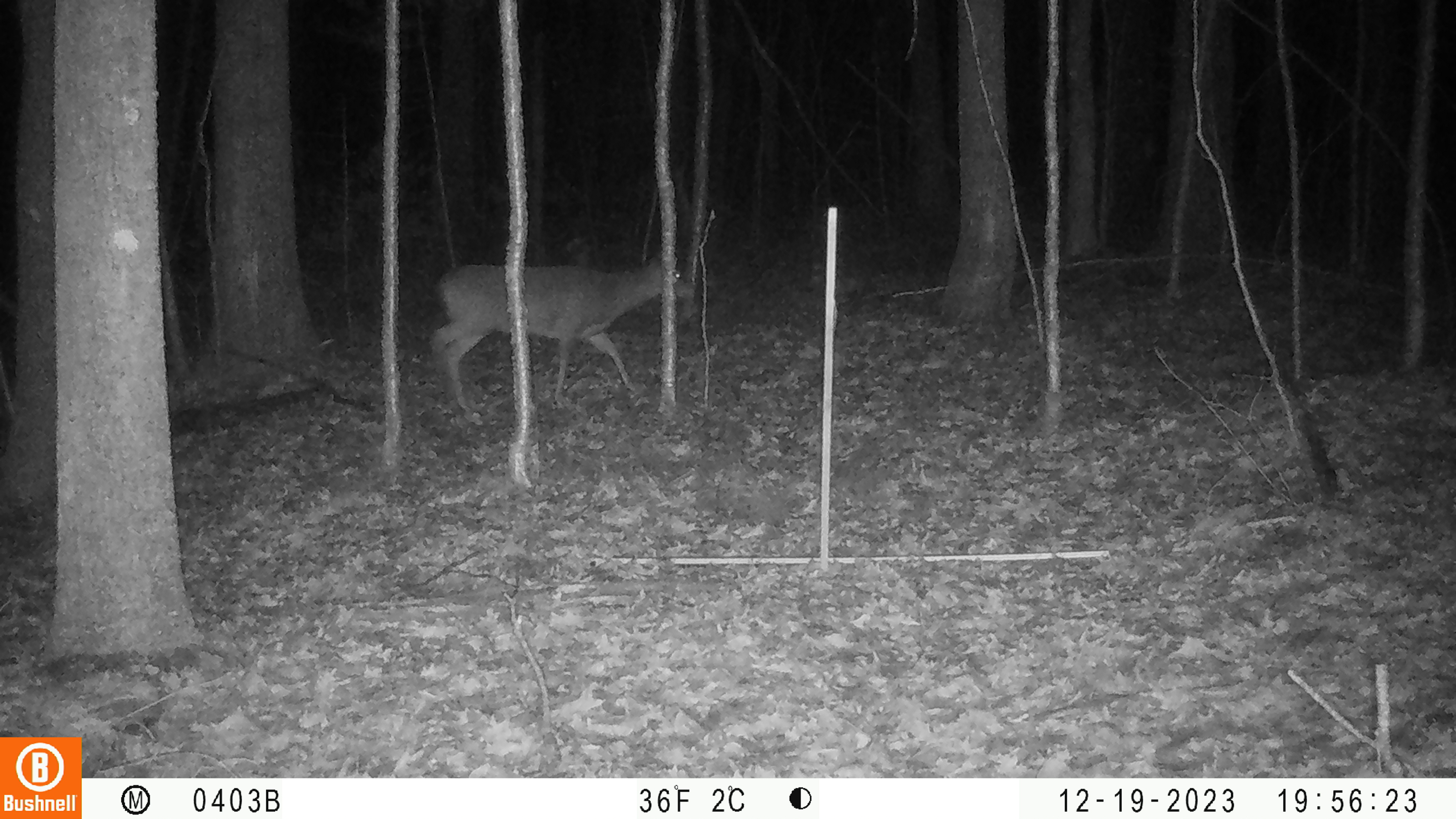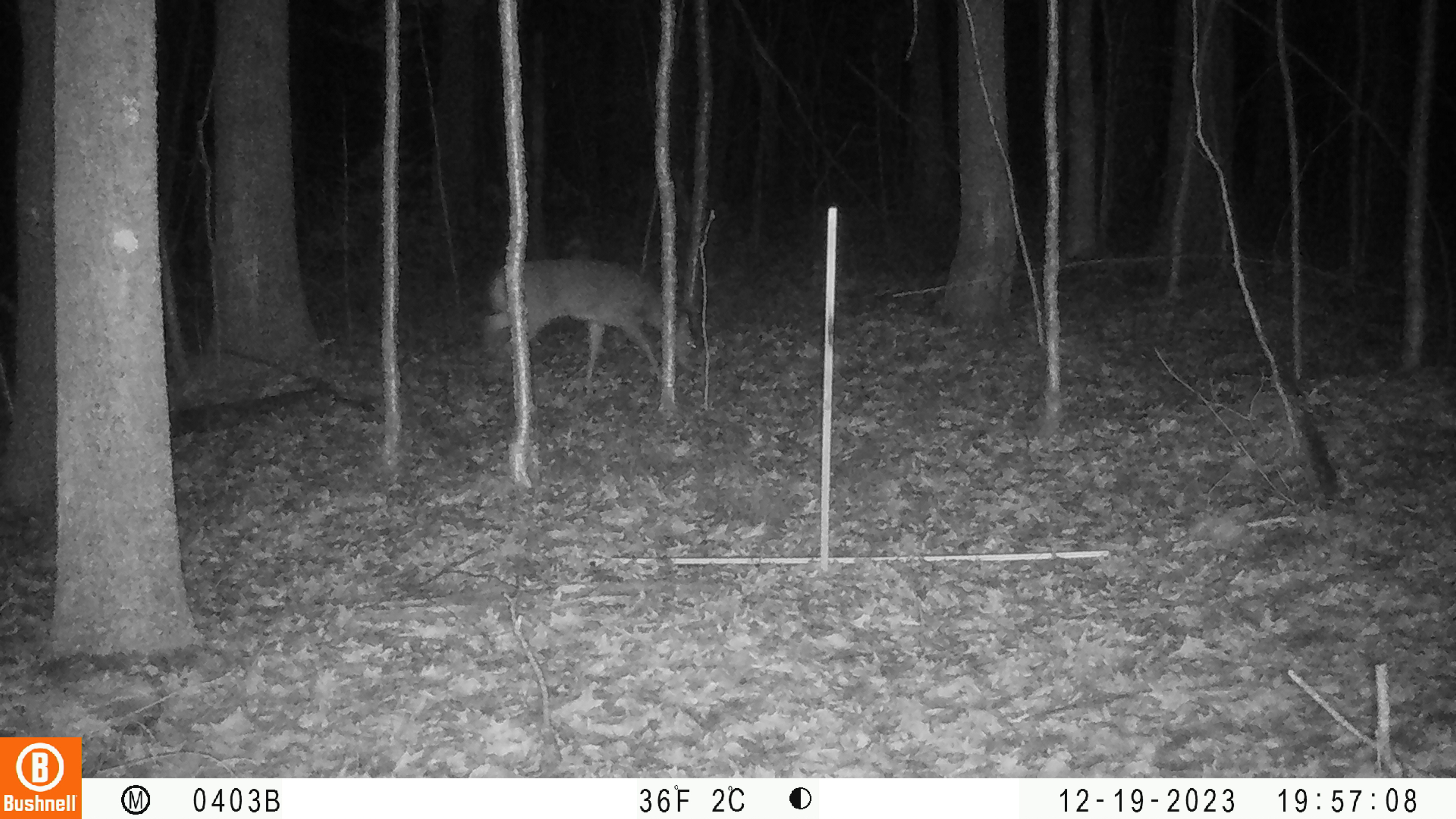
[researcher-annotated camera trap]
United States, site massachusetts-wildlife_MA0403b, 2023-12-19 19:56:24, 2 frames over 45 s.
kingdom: Animalia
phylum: Chordata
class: Mammalia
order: Artiodactyla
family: Cervidae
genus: Odocoileus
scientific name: Odocoileus virginianus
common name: white-tailed deer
White-tailed deer (Odocoileus virginianus).